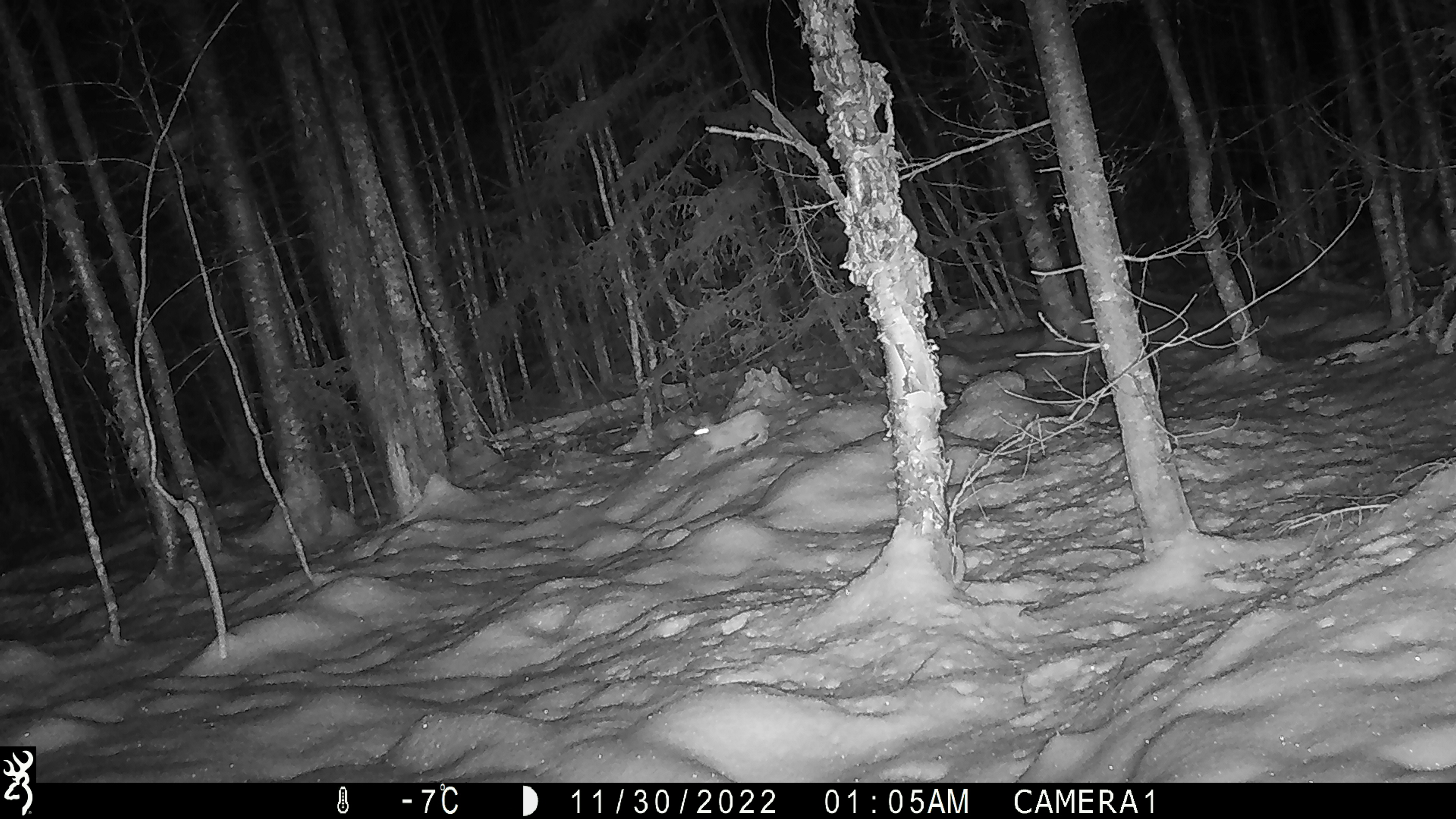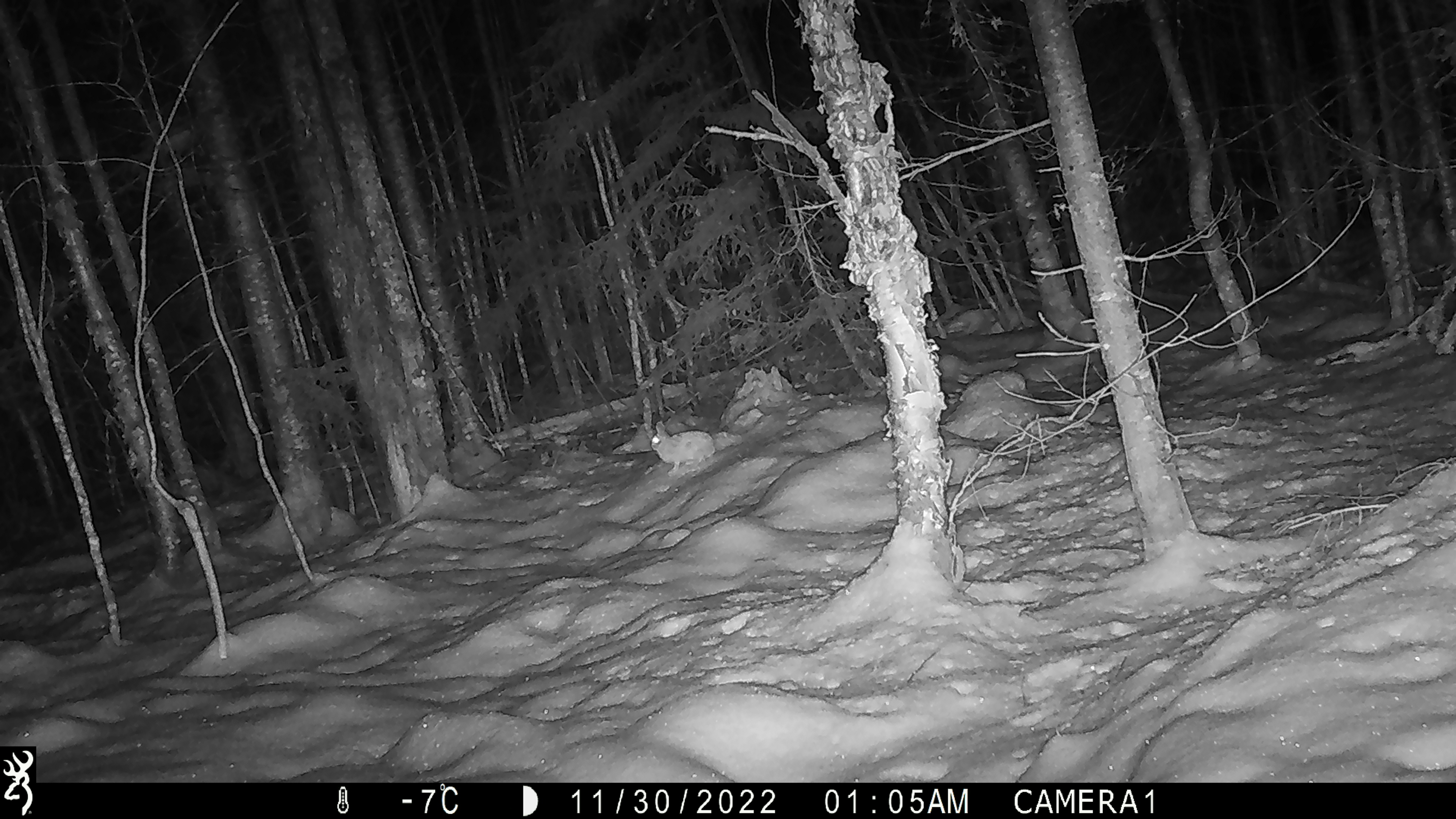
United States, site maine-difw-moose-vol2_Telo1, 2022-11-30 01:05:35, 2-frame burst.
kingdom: Animalia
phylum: Chordata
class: Mammalia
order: Lagomorpha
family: Leporidae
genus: Lepus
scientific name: Lepus americanus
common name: snowshoe hare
Snowshoe hare (Lepus americanus).